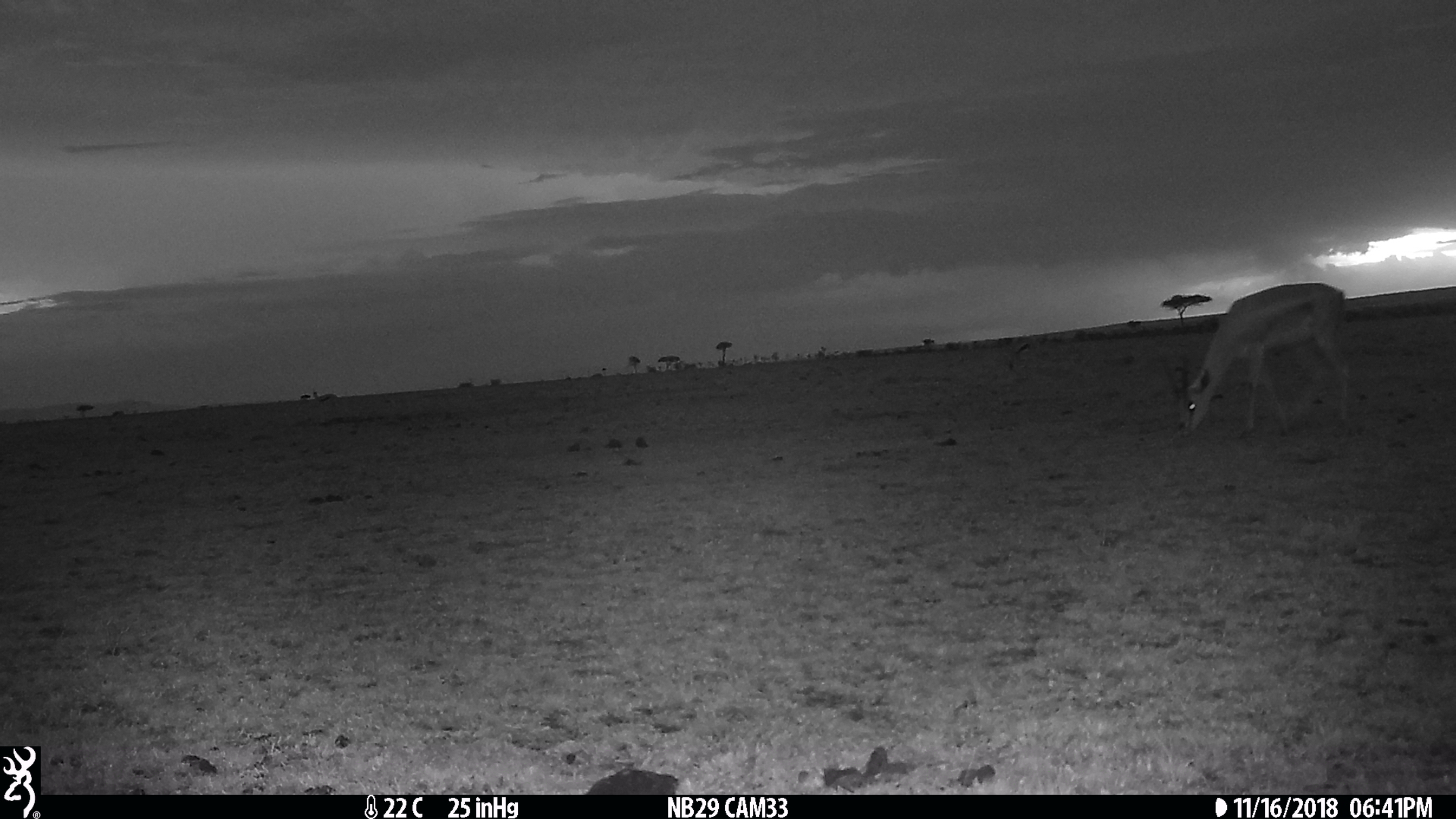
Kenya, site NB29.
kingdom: Animalia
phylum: Chordata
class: Mammalia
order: Artiodactyla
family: Bovidae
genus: Nanger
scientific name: Nanger granti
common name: grant's gazelle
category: gazelle grants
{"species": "gazelle grants (grant's gazelle) (Nanger granti)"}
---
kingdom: Animalia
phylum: Chordata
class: Mammalia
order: Artiodactyla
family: Bovidae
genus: Eudorcas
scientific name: Eudorcas thomsonii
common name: thomon's gazelle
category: gazelle thomsons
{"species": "gazelle thomsons (thomon's gazelle) (Eudorcas thomsonii)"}